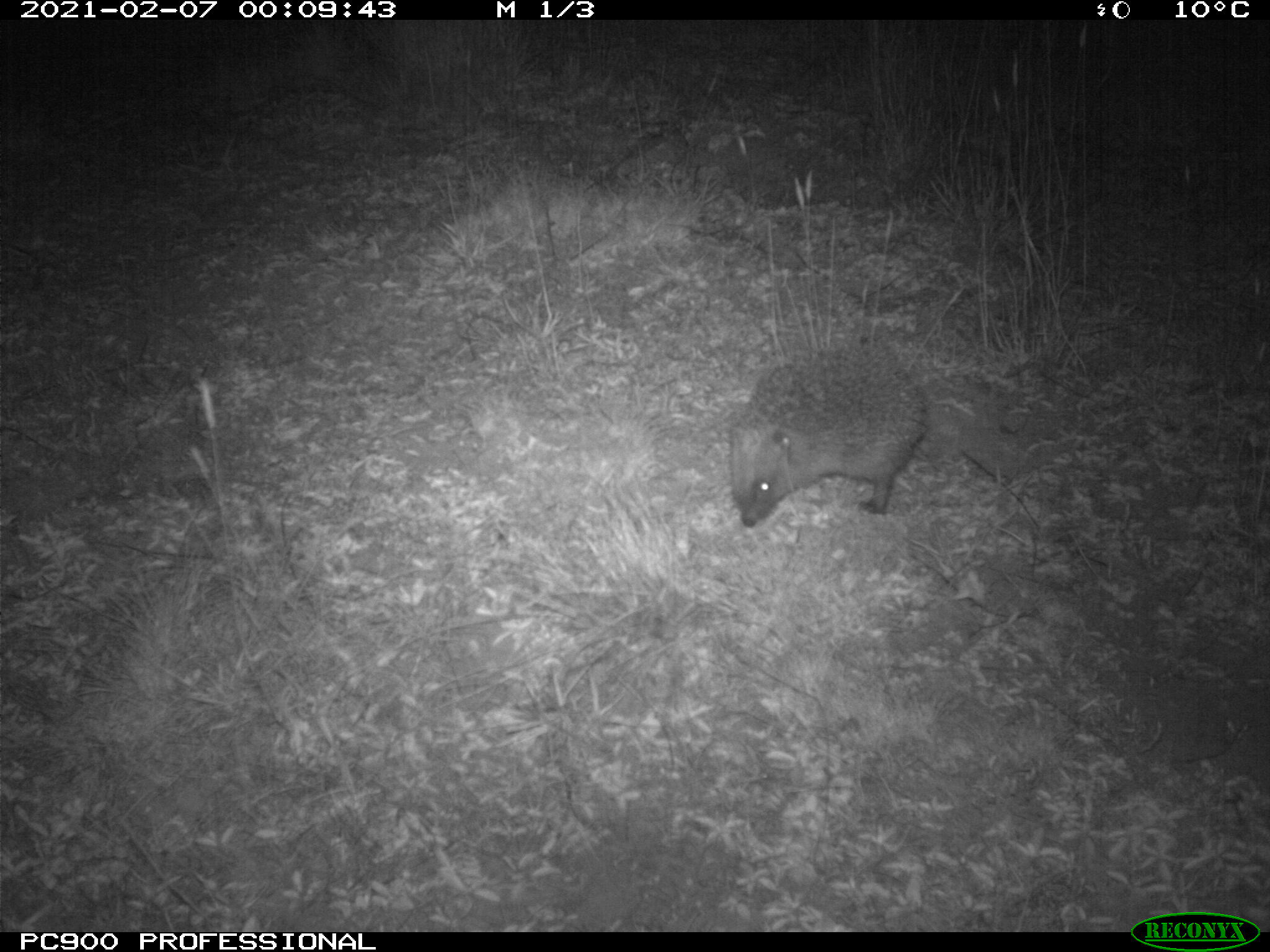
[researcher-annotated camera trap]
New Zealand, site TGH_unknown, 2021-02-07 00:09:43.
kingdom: Animalia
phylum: Chordata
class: Mammalia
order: Eulipotyphla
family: Erinaceidae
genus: Erinaceus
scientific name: Erinaceus europaeus europaeus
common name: european hedgehog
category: hedgehog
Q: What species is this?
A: Hedgehog (european hedgehog) (Erinaceus europaeus europaeus).